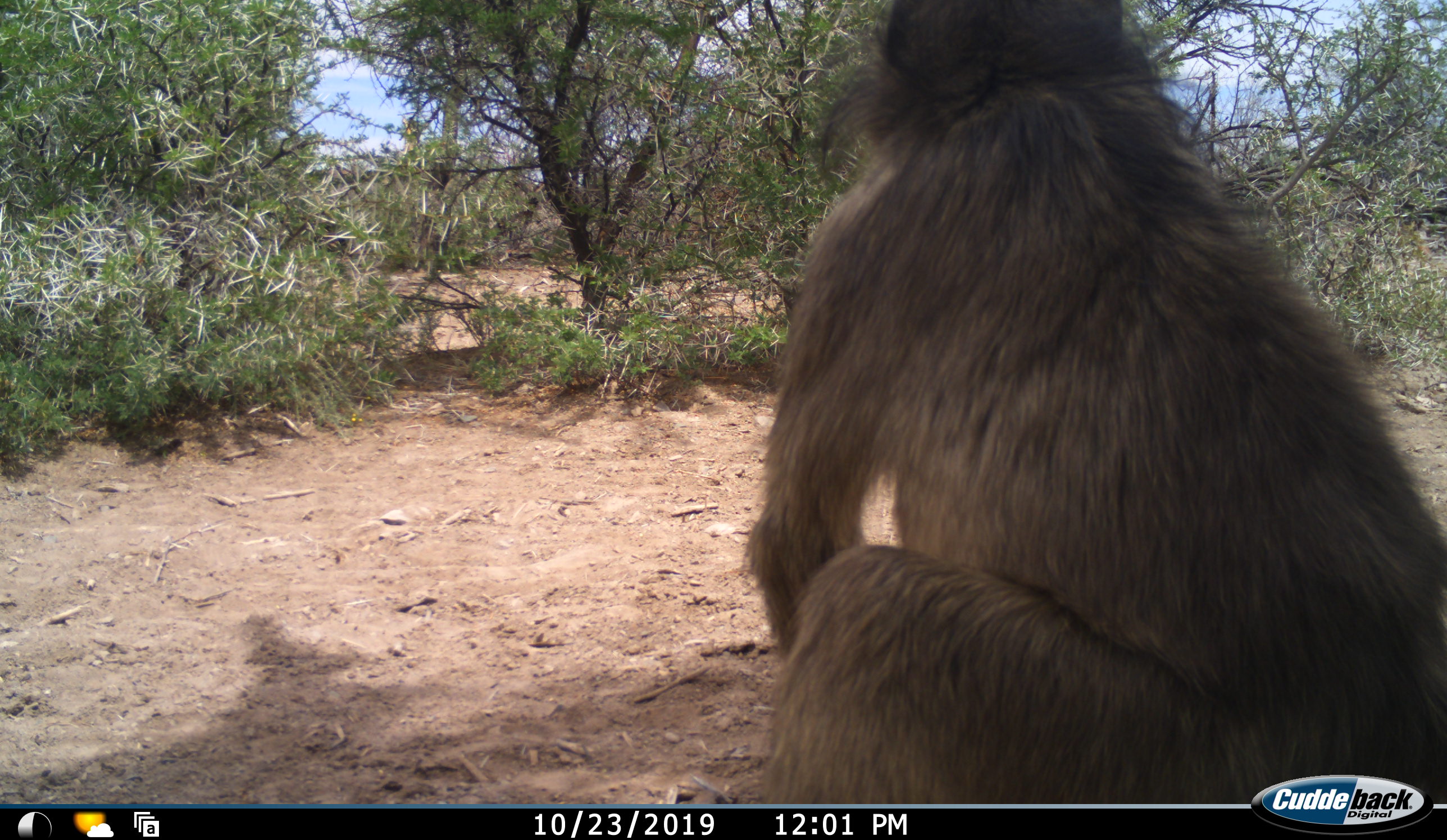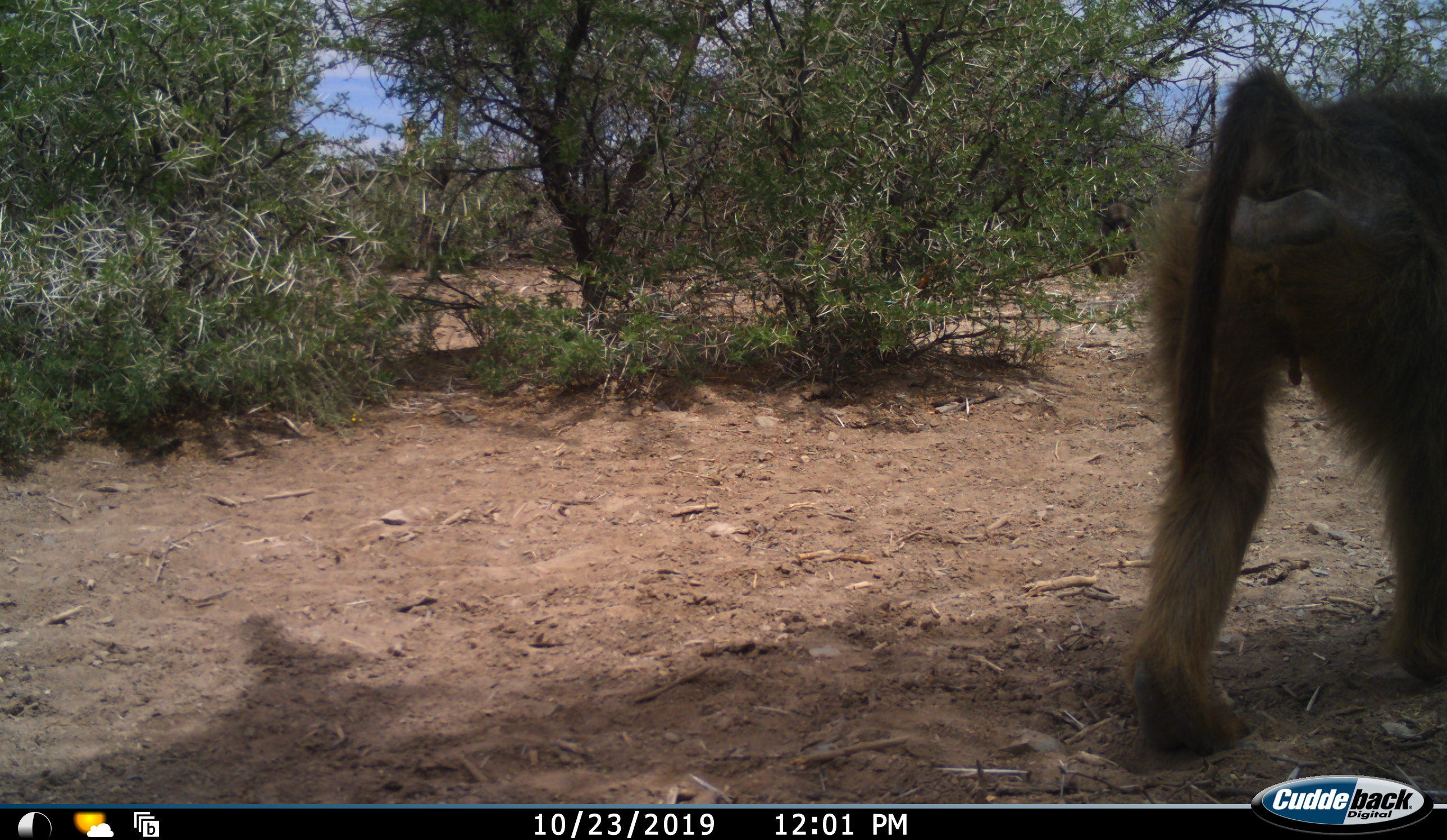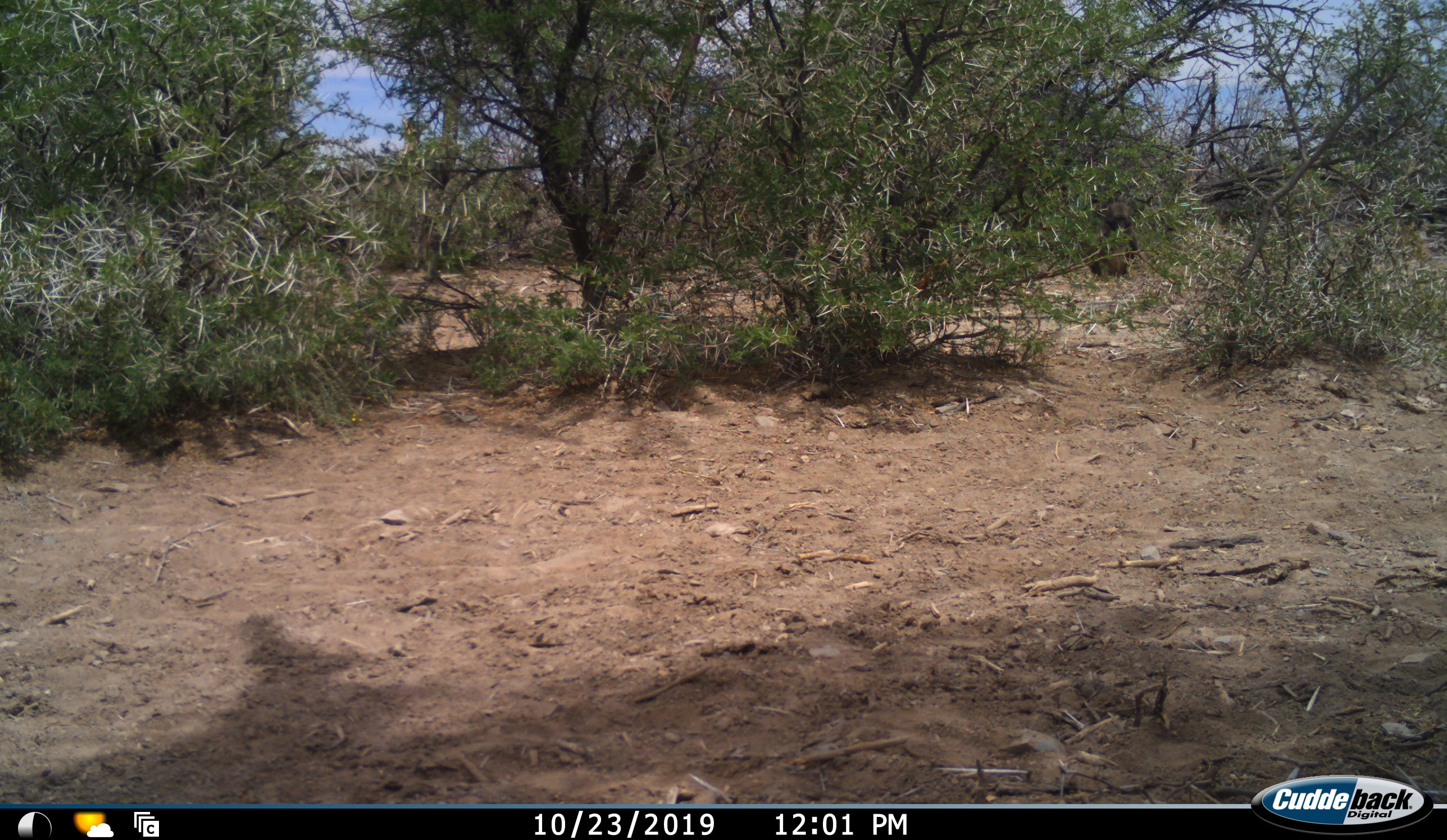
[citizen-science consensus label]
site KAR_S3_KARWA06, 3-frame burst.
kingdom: Animalia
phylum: Chordata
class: Mammalia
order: Primates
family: Cercopithecidae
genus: Papio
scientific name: Papio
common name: baboon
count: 1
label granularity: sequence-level